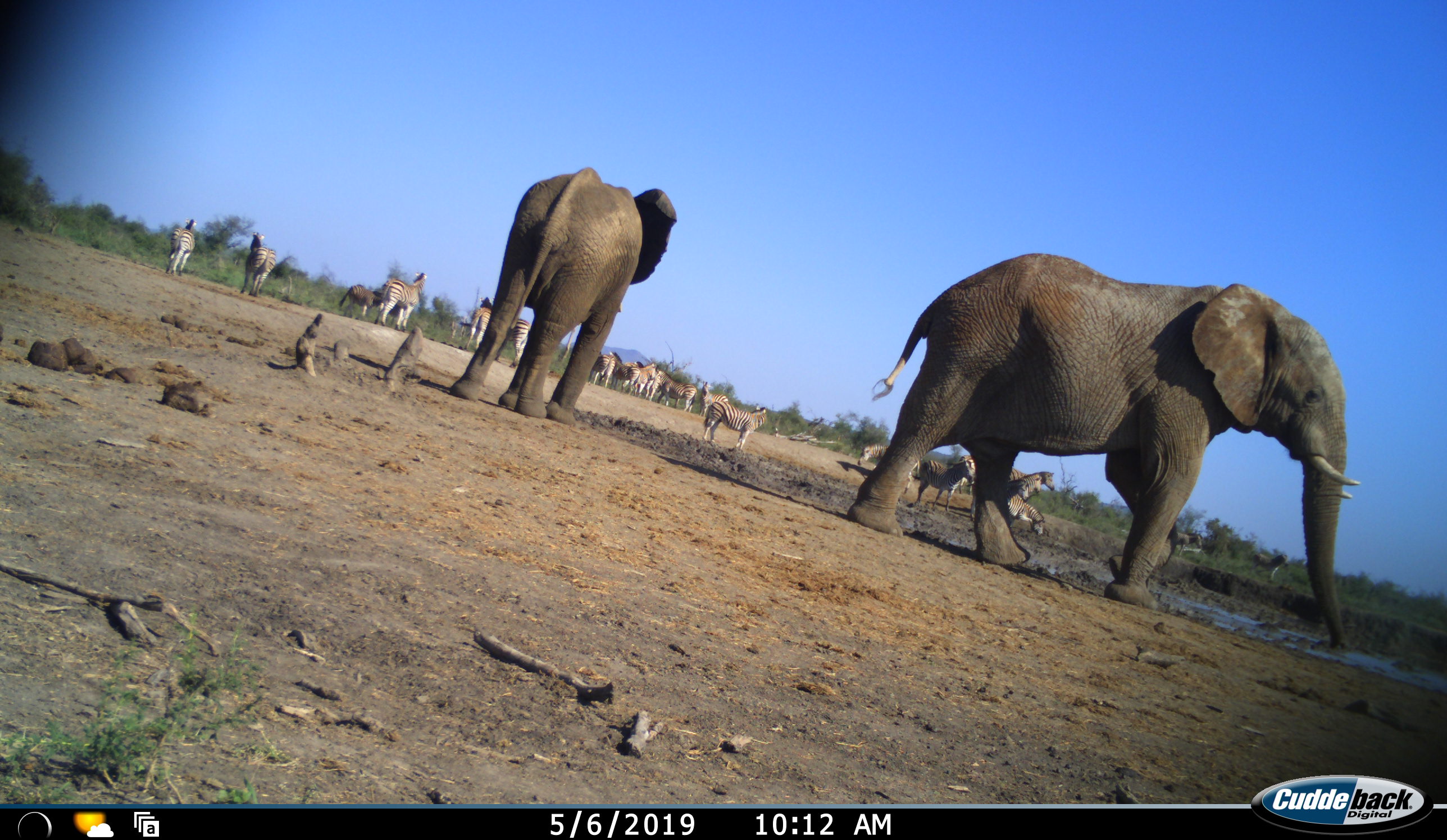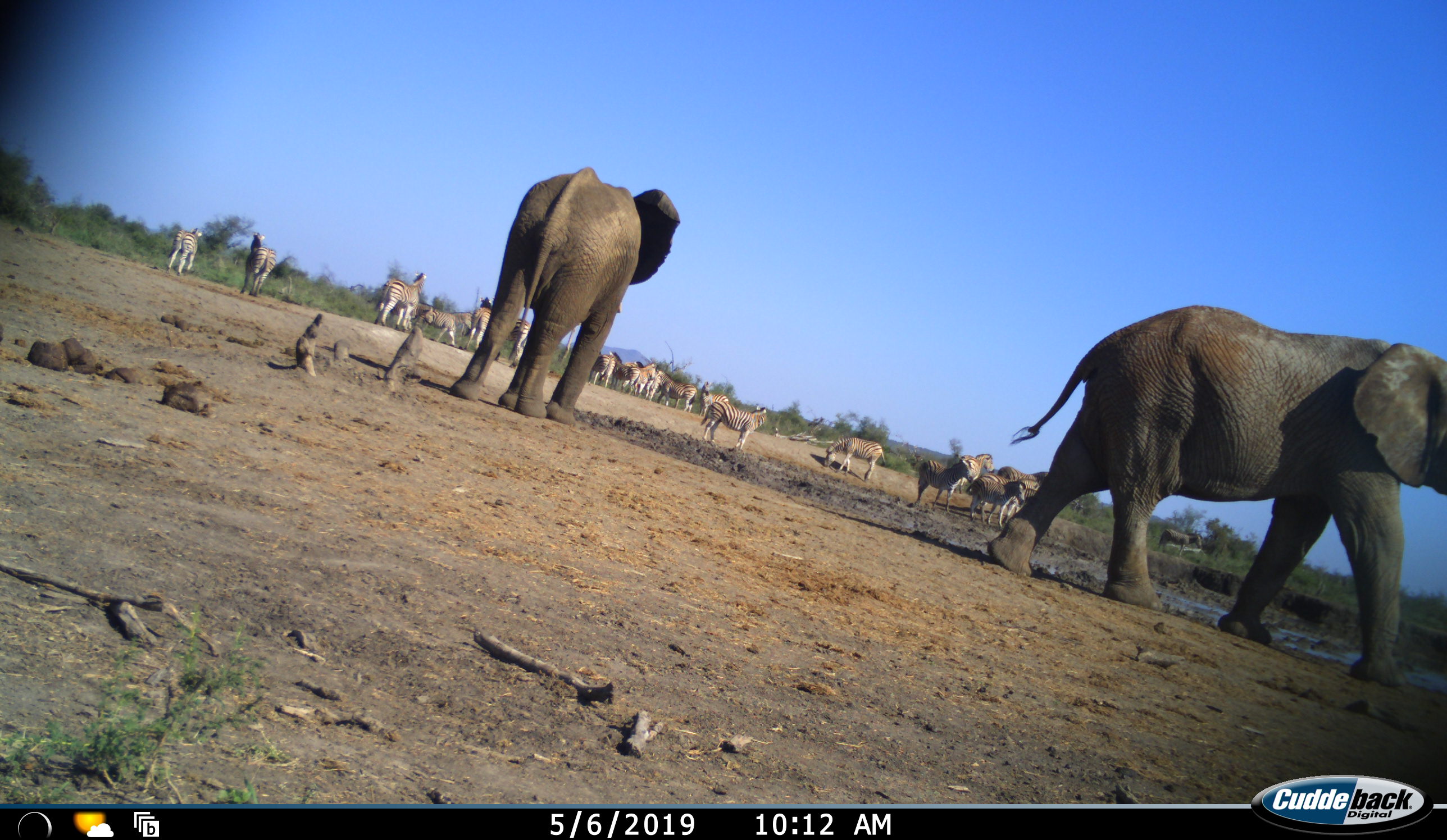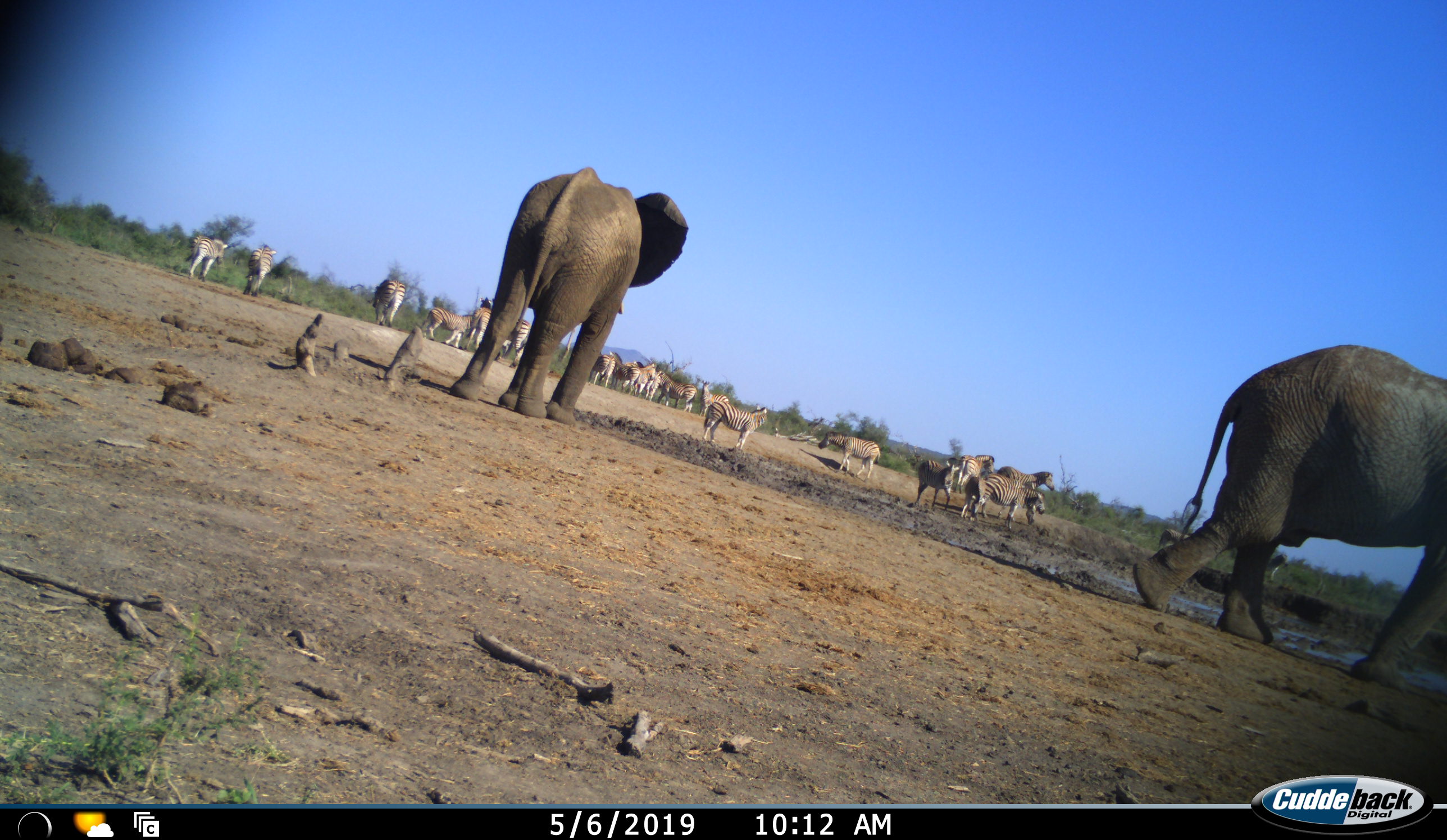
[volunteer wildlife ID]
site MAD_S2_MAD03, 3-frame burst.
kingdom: Animalia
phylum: Chordata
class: Mammalia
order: Proboscidea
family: Elephantidae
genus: Loxodonta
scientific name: Loxodonta africana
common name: african bush elephant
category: elephant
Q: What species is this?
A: Elephant (african bush elephant) (Loxodonta africana).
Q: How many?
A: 2.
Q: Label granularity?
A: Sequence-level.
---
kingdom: Animalia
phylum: Chordata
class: Mammalia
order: Perissodactyla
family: Equidae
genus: Equus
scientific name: Equus quagga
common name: plains zebra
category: zebraplains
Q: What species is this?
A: Zebraplains (plains zebra) (Equus quagga).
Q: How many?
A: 11-50.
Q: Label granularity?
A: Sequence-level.